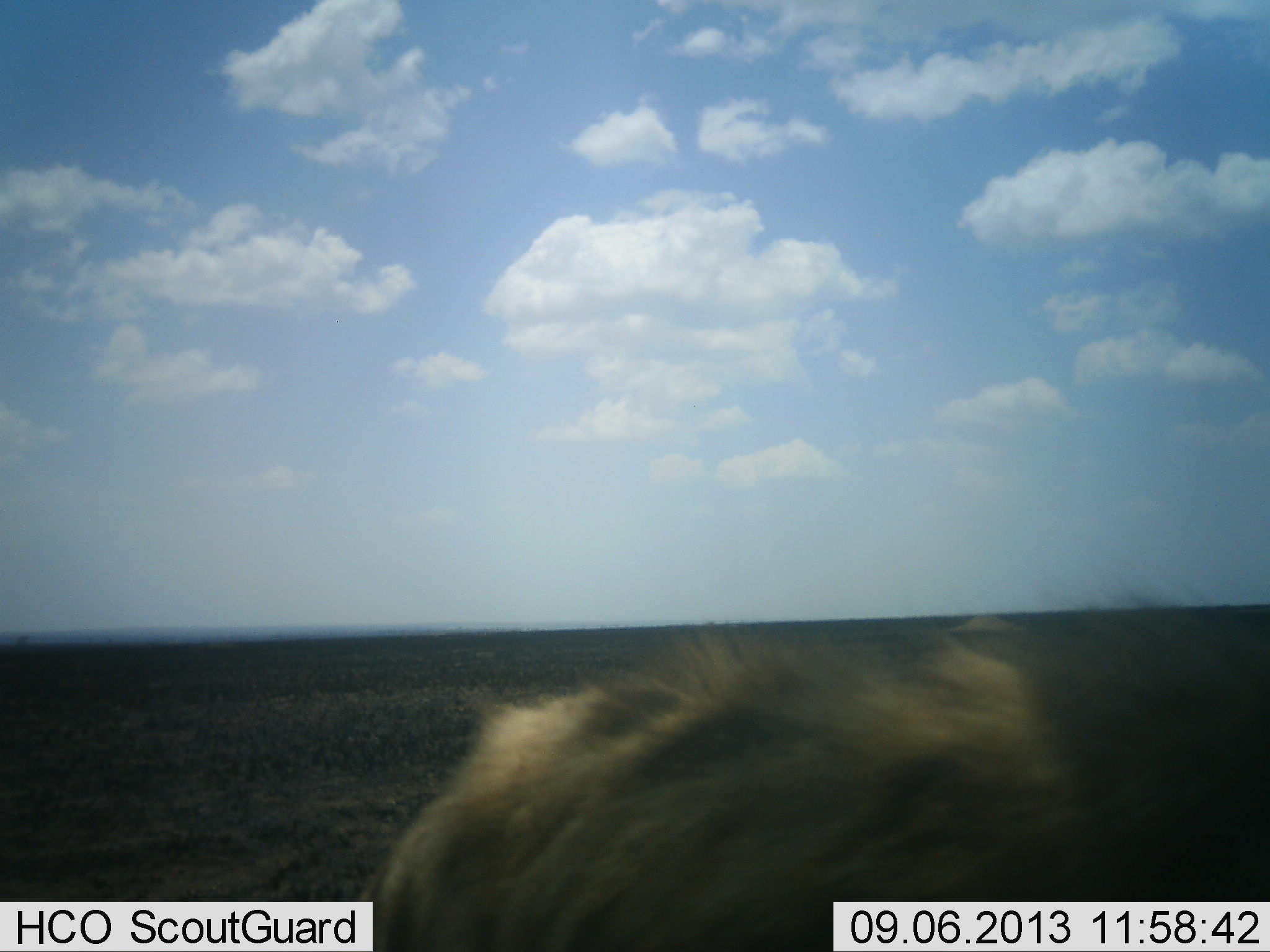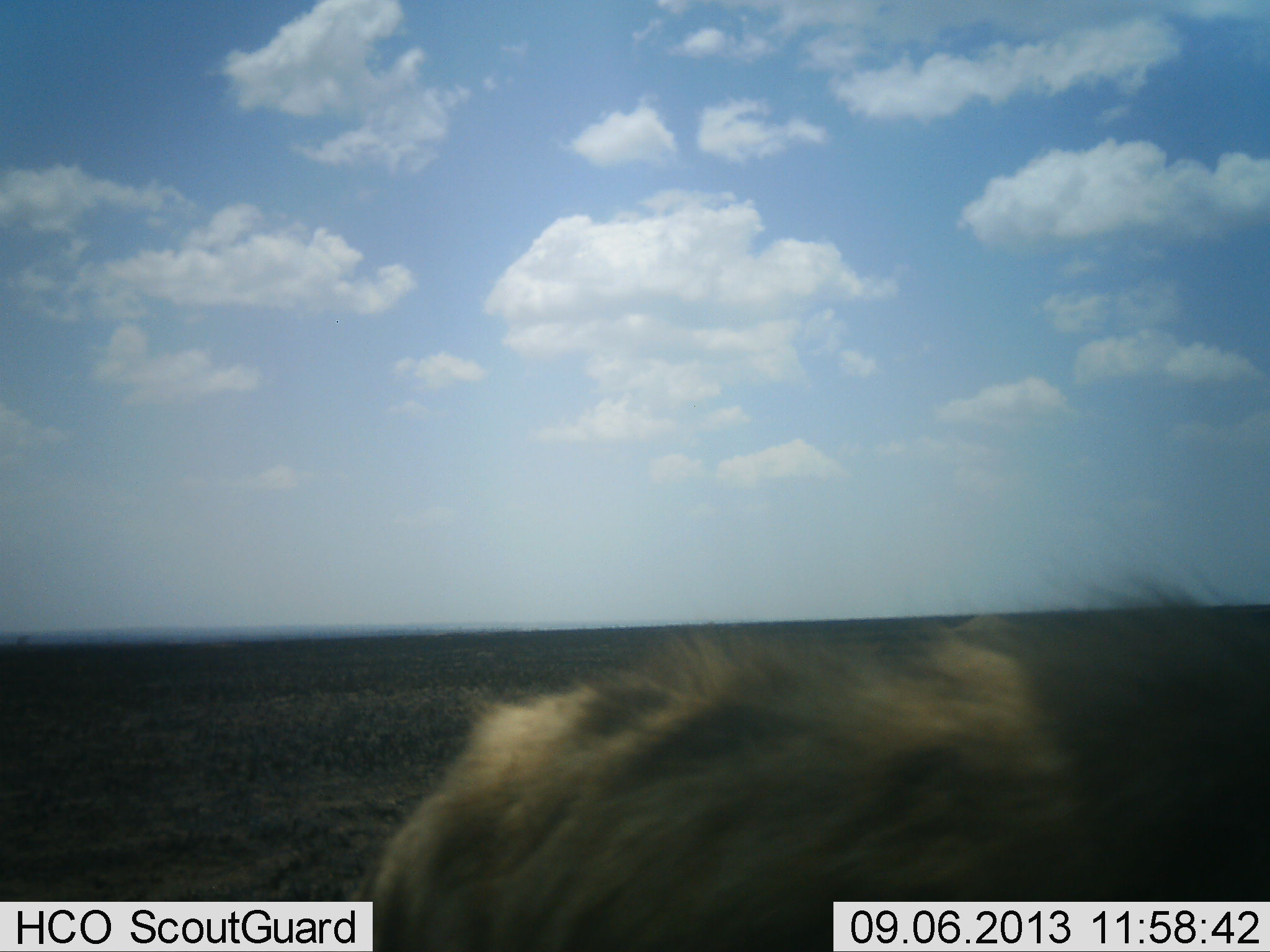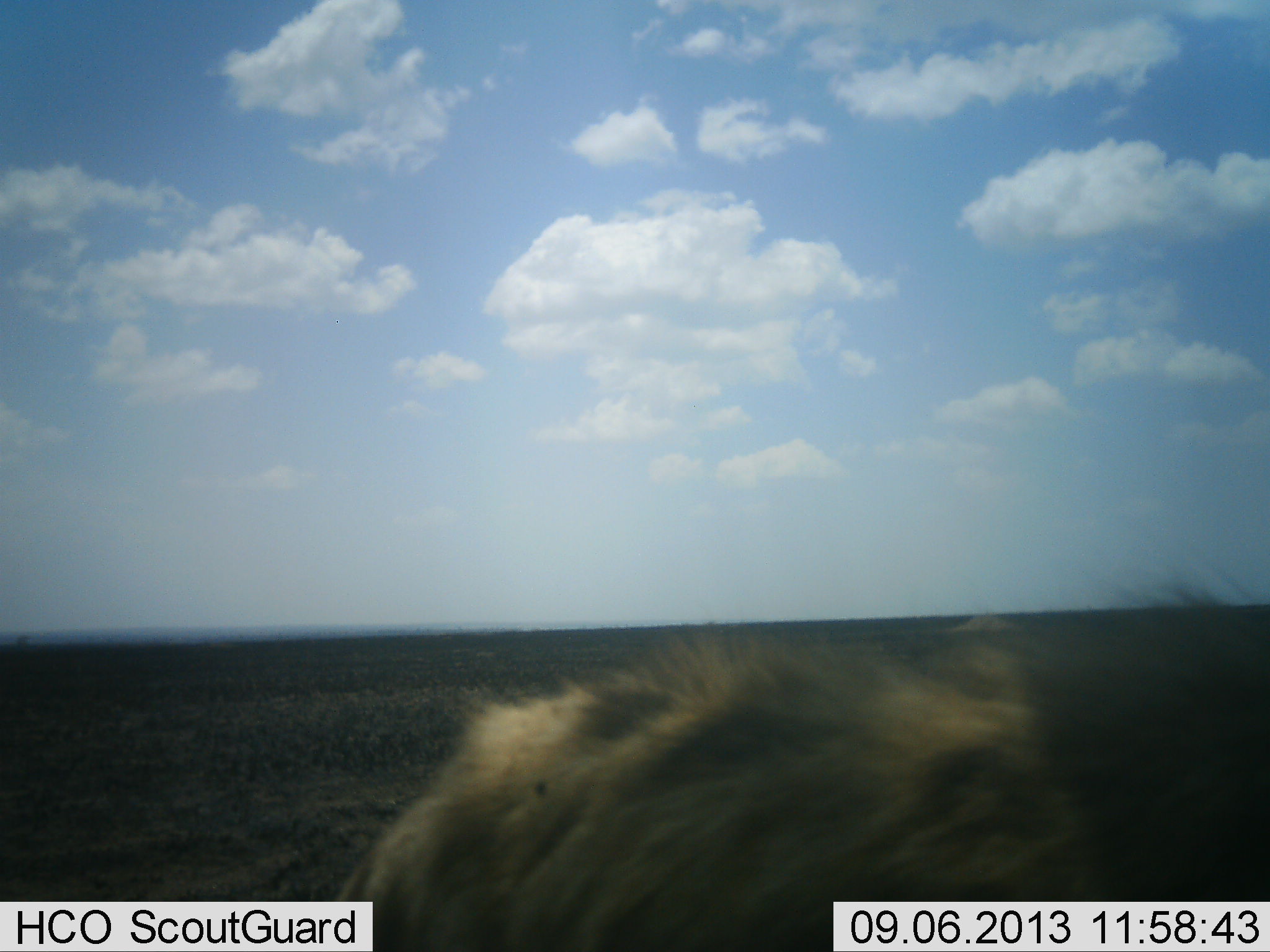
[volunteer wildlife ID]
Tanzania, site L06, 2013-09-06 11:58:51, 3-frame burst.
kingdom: Animalia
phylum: Chordata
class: Mammalia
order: Carnivora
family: Hyaenidae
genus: Crocuta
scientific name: Crocuta crocuta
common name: spotted hyena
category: hyenaspotted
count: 1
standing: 90%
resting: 0%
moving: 10%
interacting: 0%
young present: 0%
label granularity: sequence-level